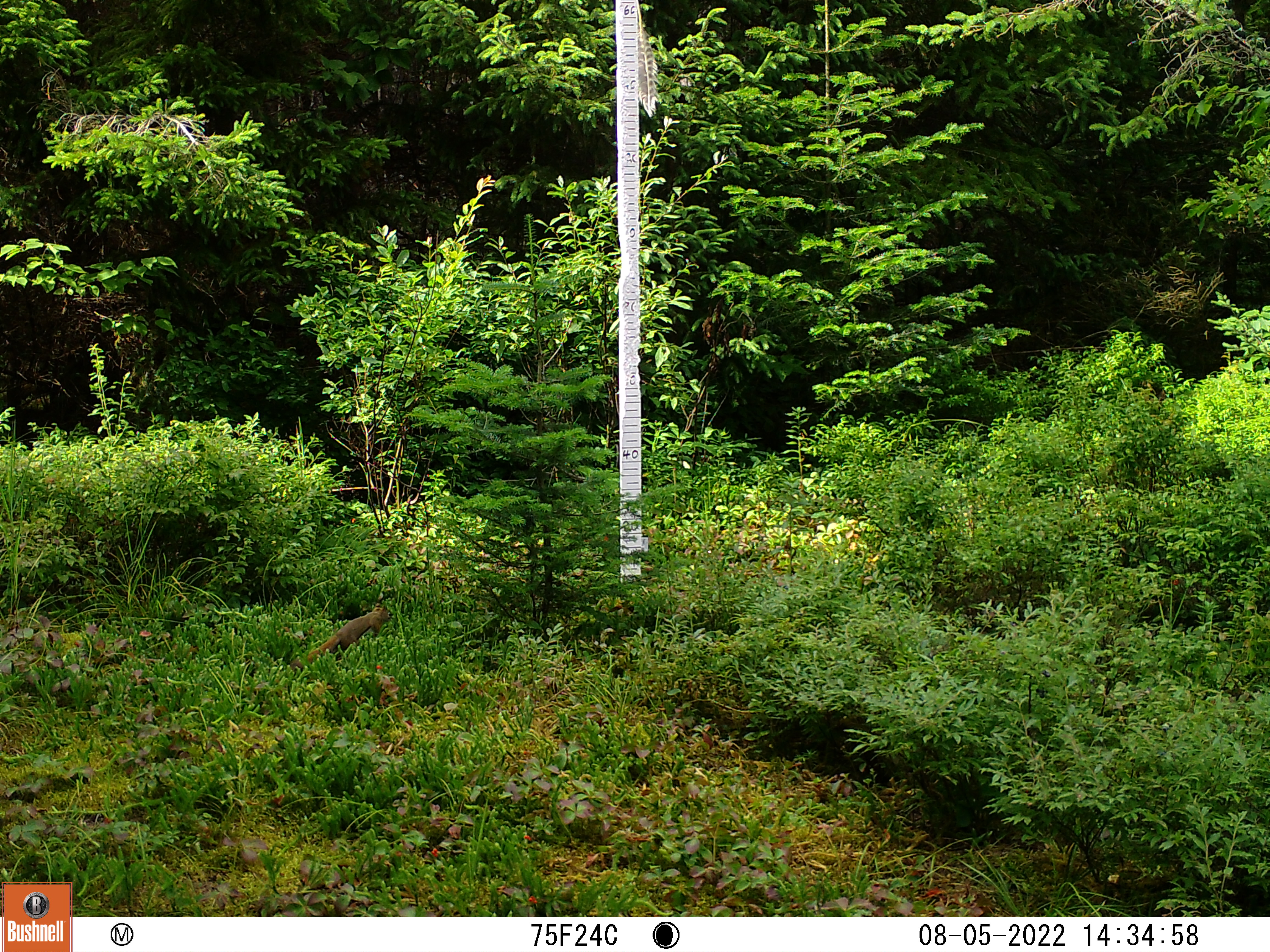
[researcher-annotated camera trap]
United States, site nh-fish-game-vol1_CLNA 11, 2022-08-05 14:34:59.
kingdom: Animalia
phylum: Chordata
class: Mammalia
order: Rodentia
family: Sciuridae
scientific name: Sciuridae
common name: squirrel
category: squirrel sp.